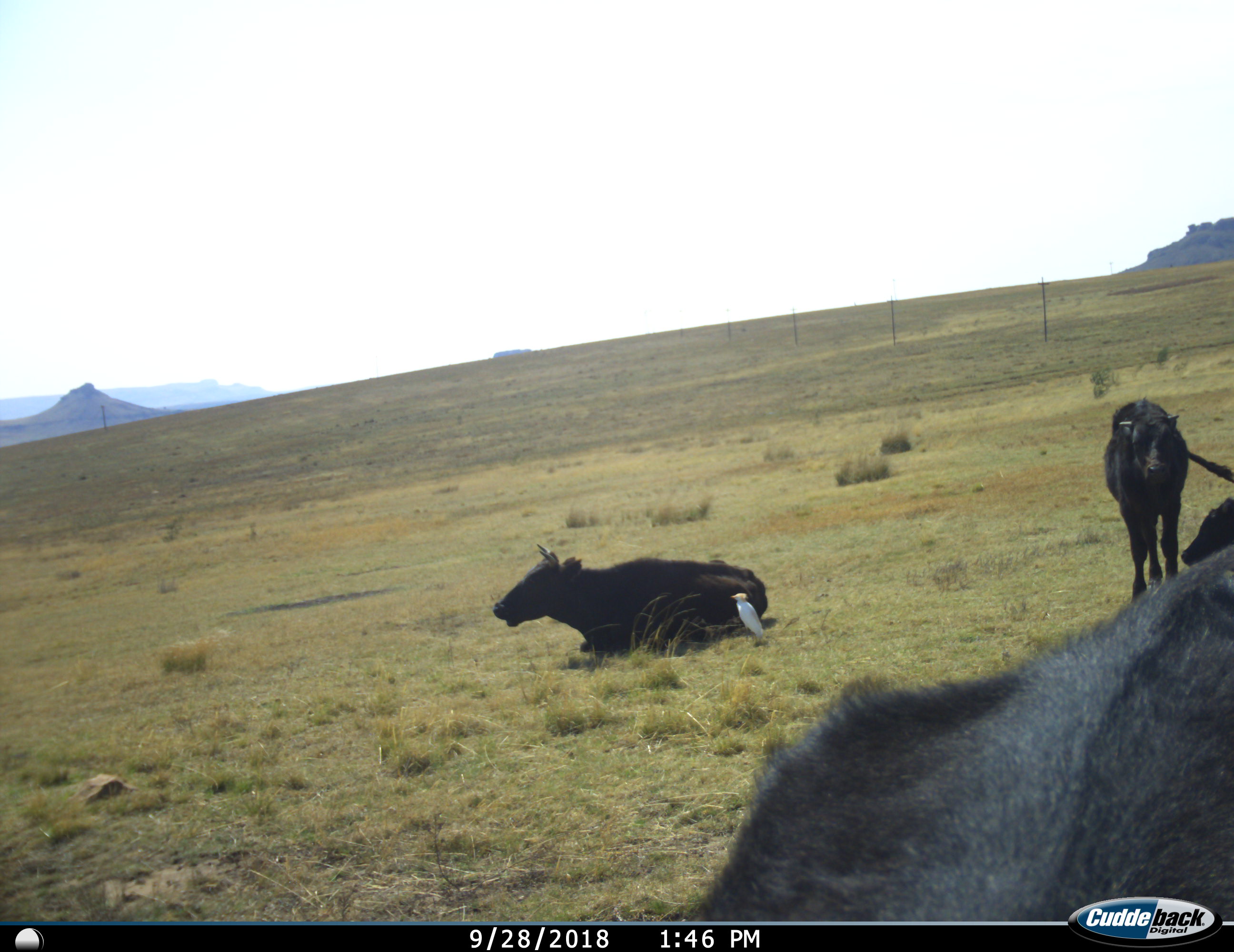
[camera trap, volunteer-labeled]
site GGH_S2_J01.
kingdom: Animalia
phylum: Chordata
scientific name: Vertebrata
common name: domestic animal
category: domesticanimal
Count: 3.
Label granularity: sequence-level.